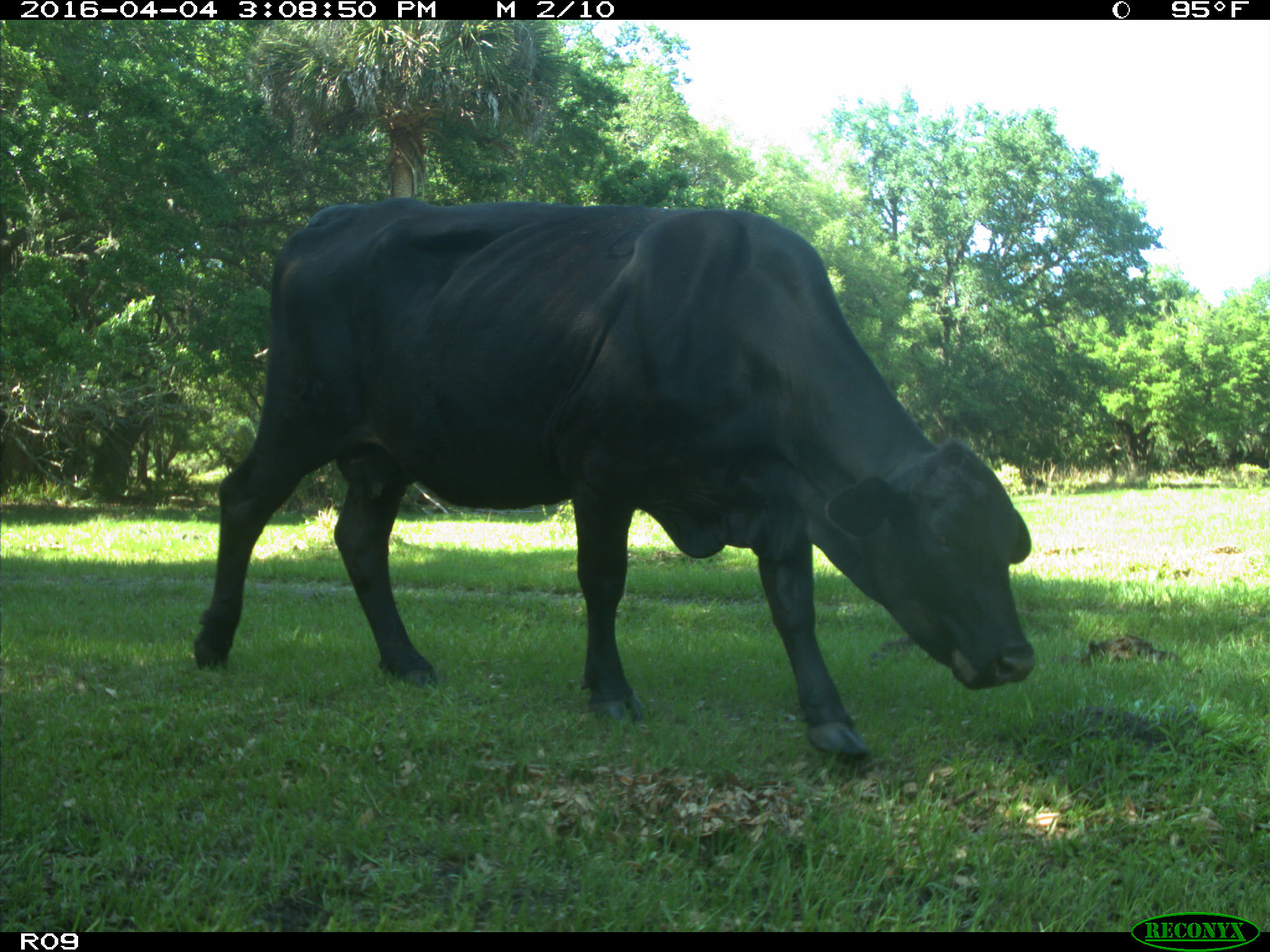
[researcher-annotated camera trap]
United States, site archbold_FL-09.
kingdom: Animalia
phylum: Chordata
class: Mammalia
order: Artiodactyla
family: Bovidae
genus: Bos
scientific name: Bos taurus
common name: domestic cow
Bos taurus (domestic cow).